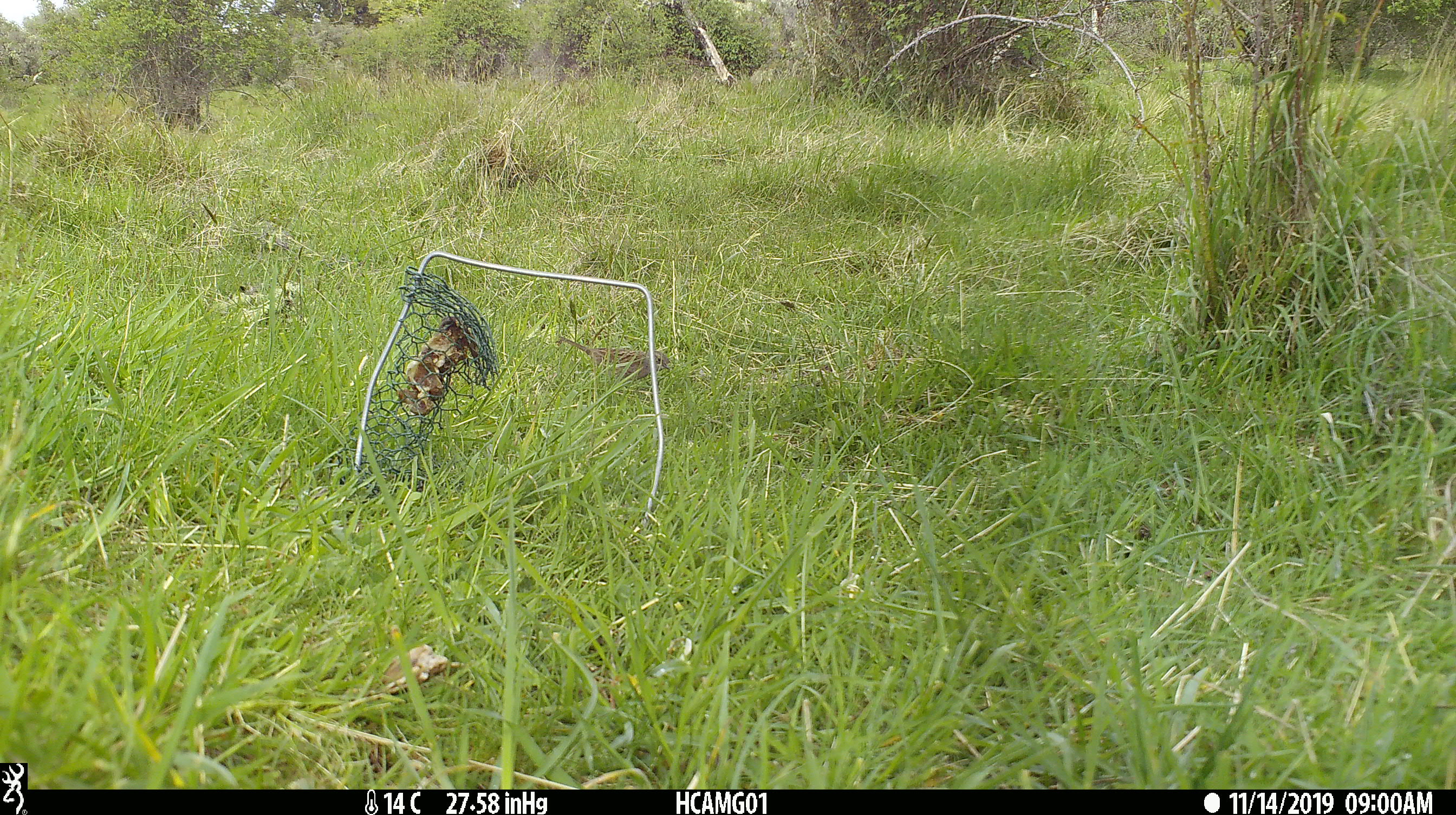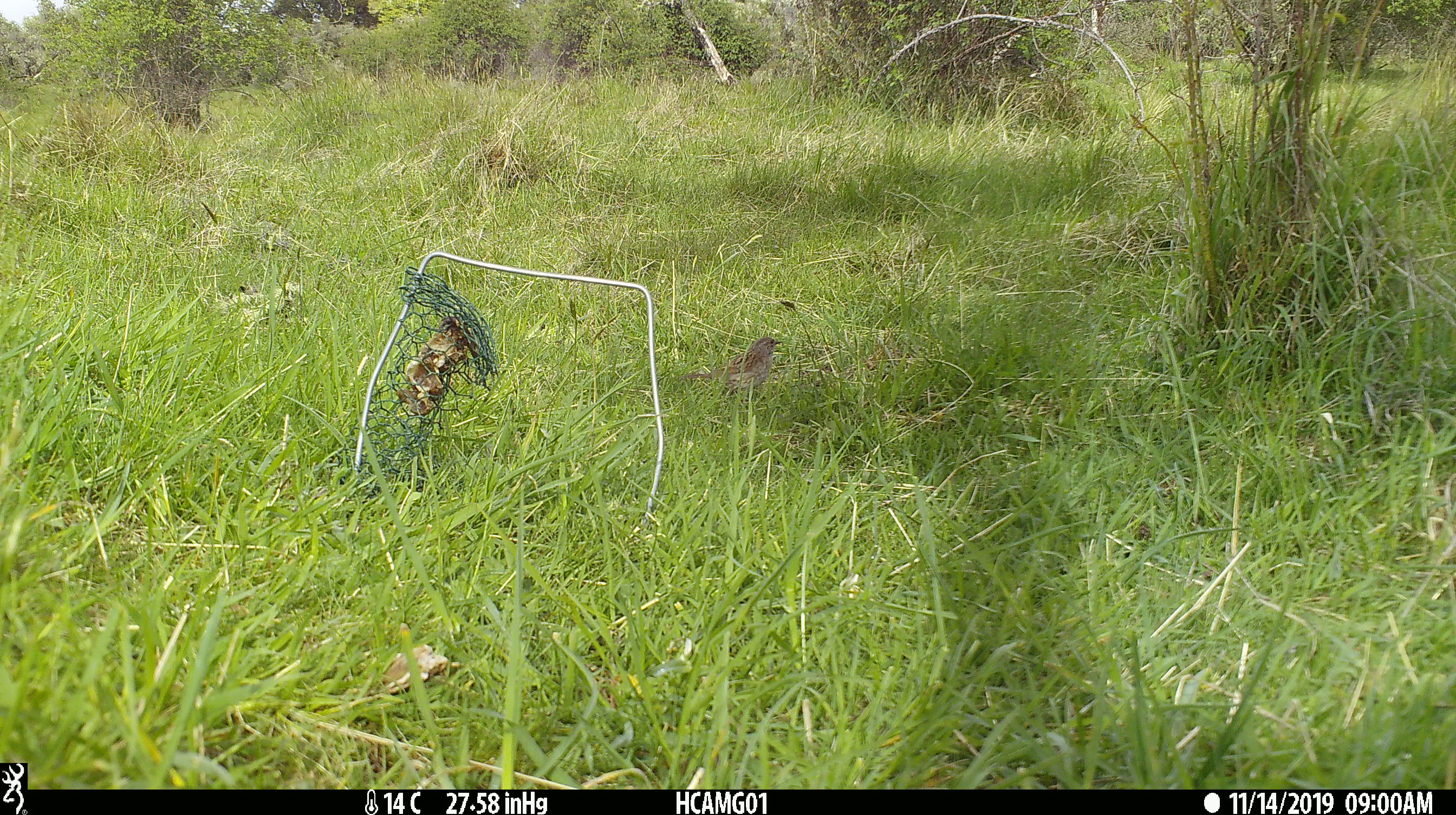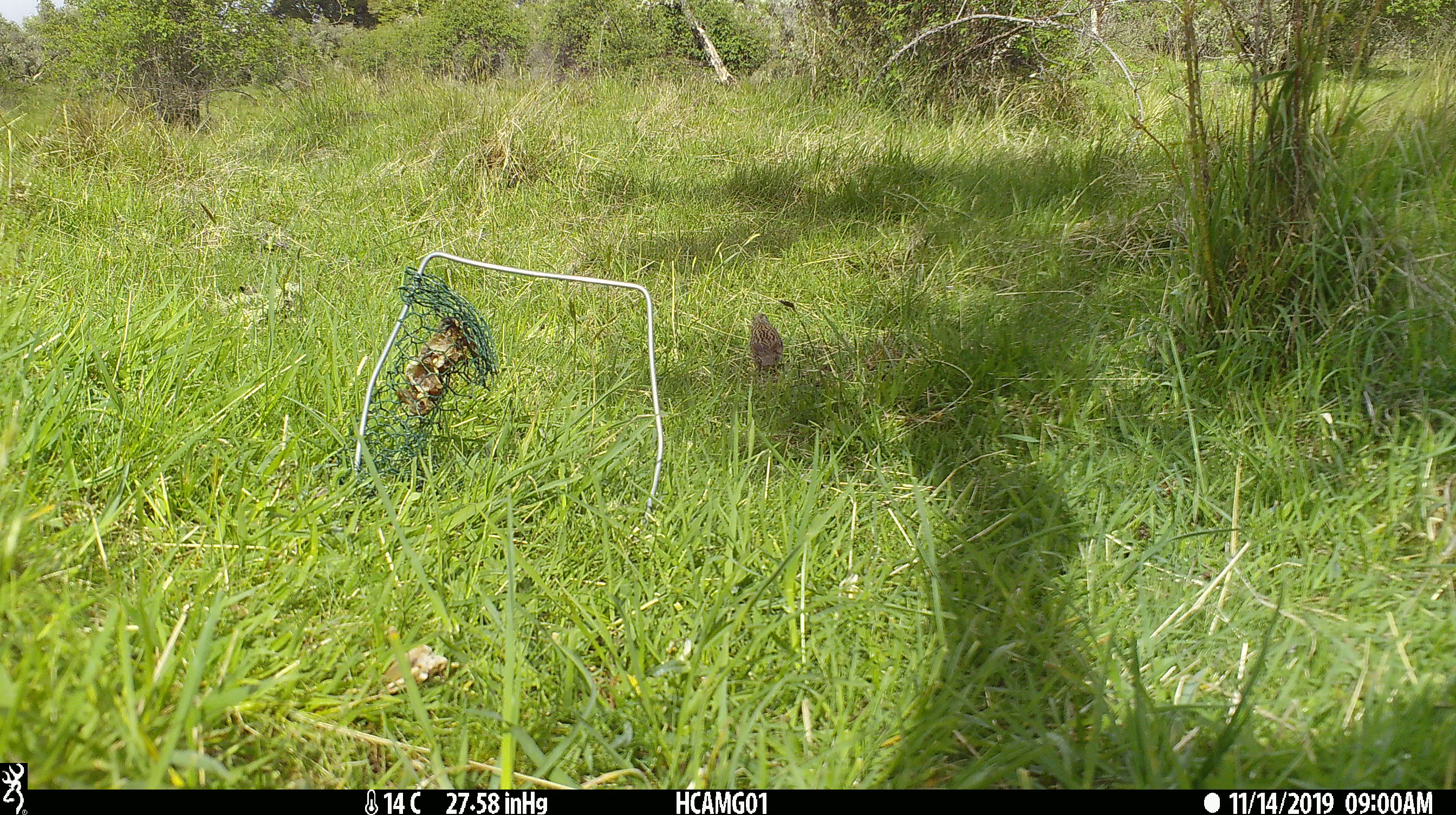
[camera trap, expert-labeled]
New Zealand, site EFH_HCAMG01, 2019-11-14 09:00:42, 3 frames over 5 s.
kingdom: Animalia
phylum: Chordata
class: Aves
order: Passeriformes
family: Prunellidae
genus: Prunella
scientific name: Prunella modularis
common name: dunnock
Dunnock (Prunella modularis).